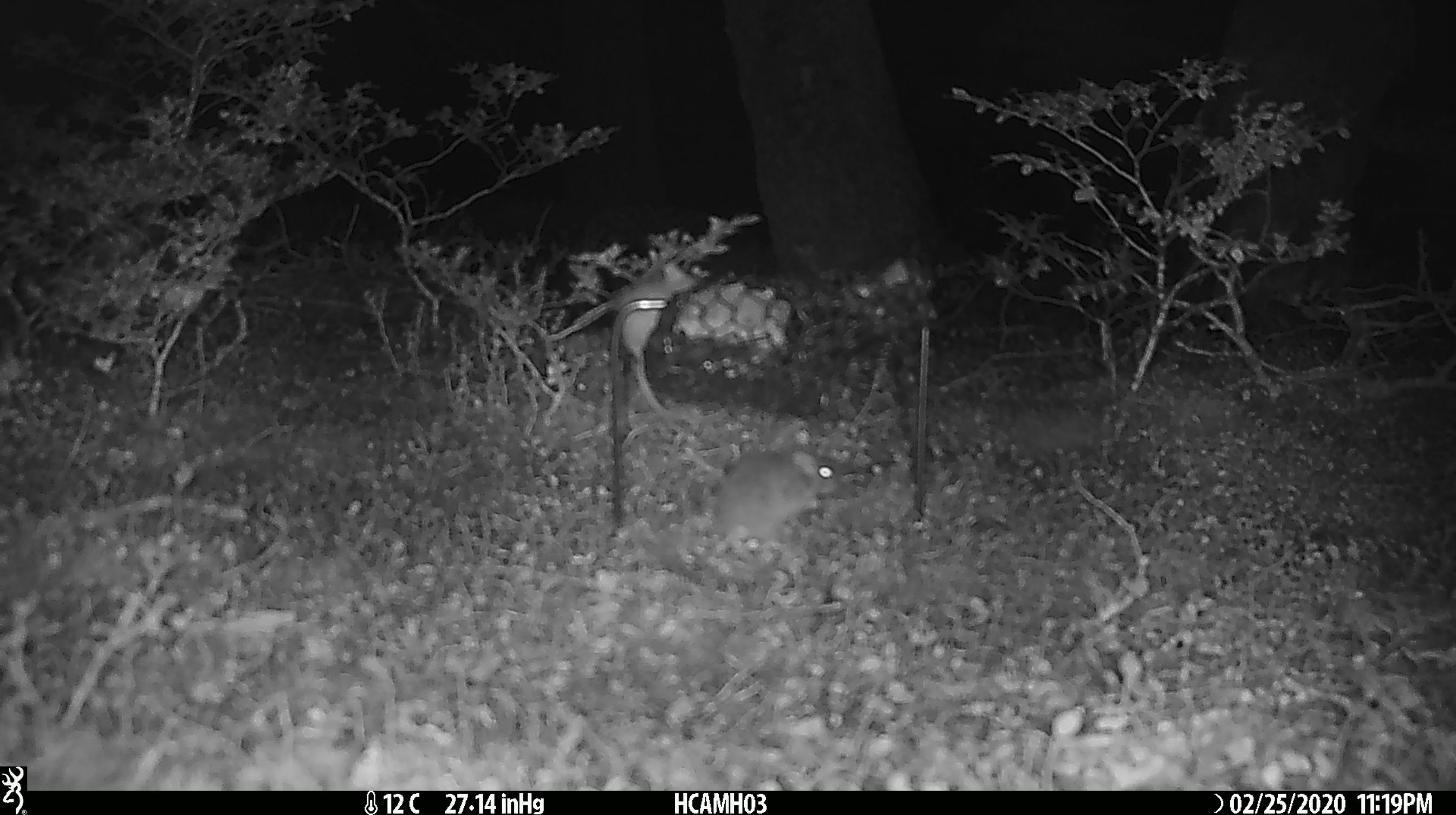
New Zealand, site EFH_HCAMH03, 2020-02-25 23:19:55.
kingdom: Animalia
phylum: Chordata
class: Mammalia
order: Rodentia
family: Muridae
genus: Mus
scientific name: Mus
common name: mouse